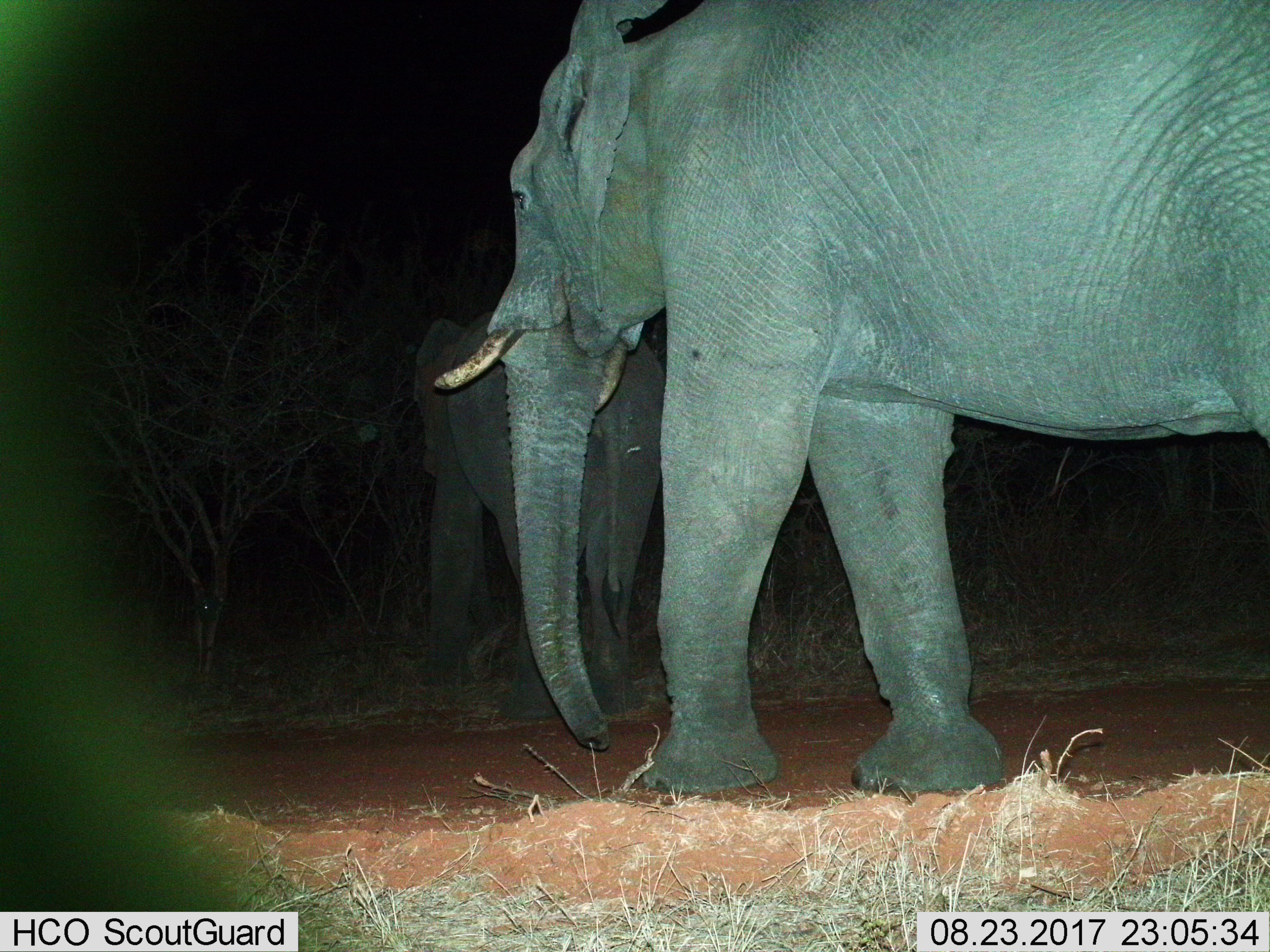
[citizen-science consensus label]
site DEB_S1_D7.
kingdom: Animalia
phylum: Chordata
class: Mammalia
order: Proboscidea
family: Elephantidae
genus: Loxodonta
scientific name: Loxodonta africana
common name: african bush elephant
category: elephant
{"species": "elephant (african bush elephant) (Loxodonta africana)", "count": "2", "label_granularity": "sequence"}